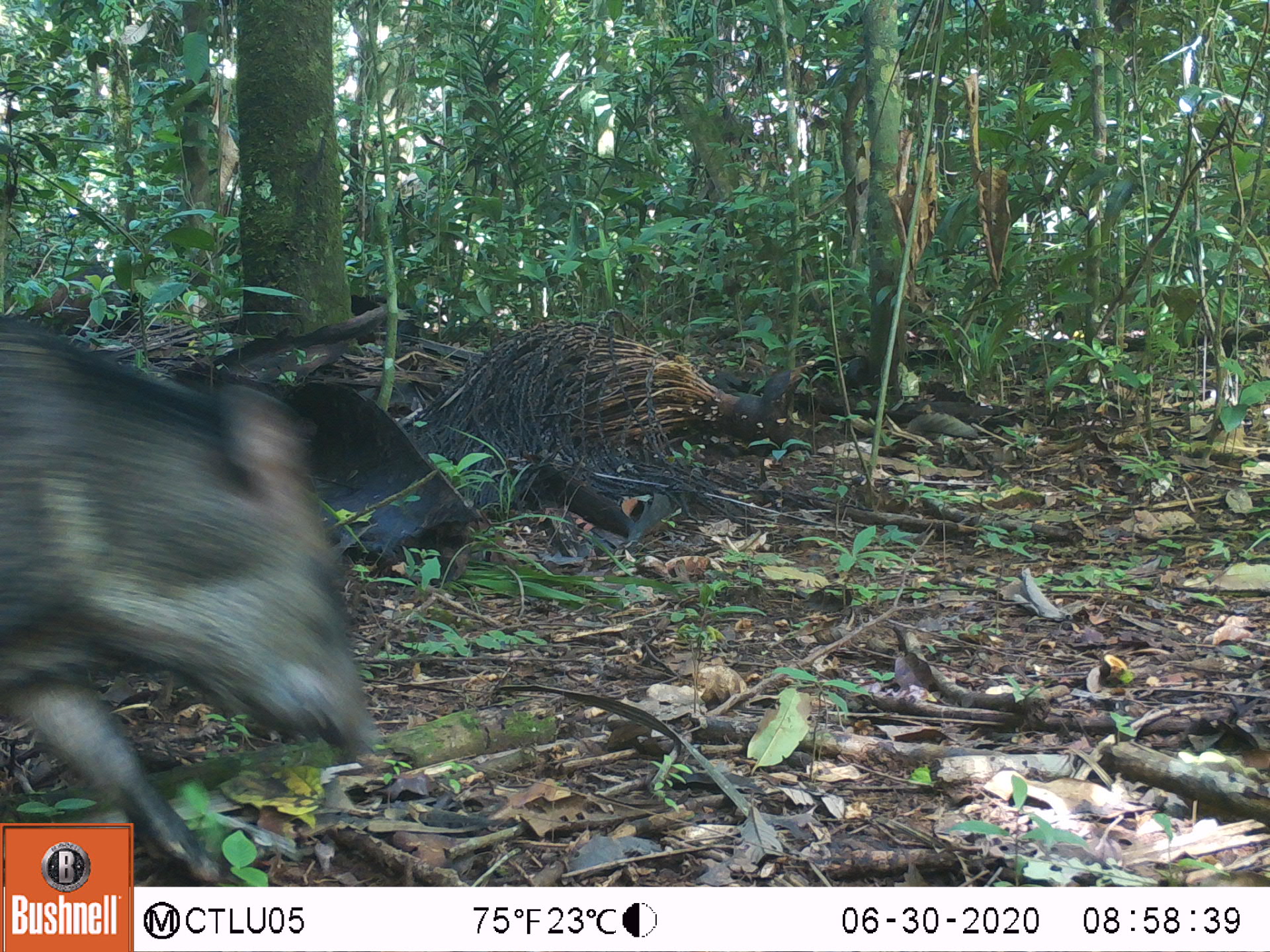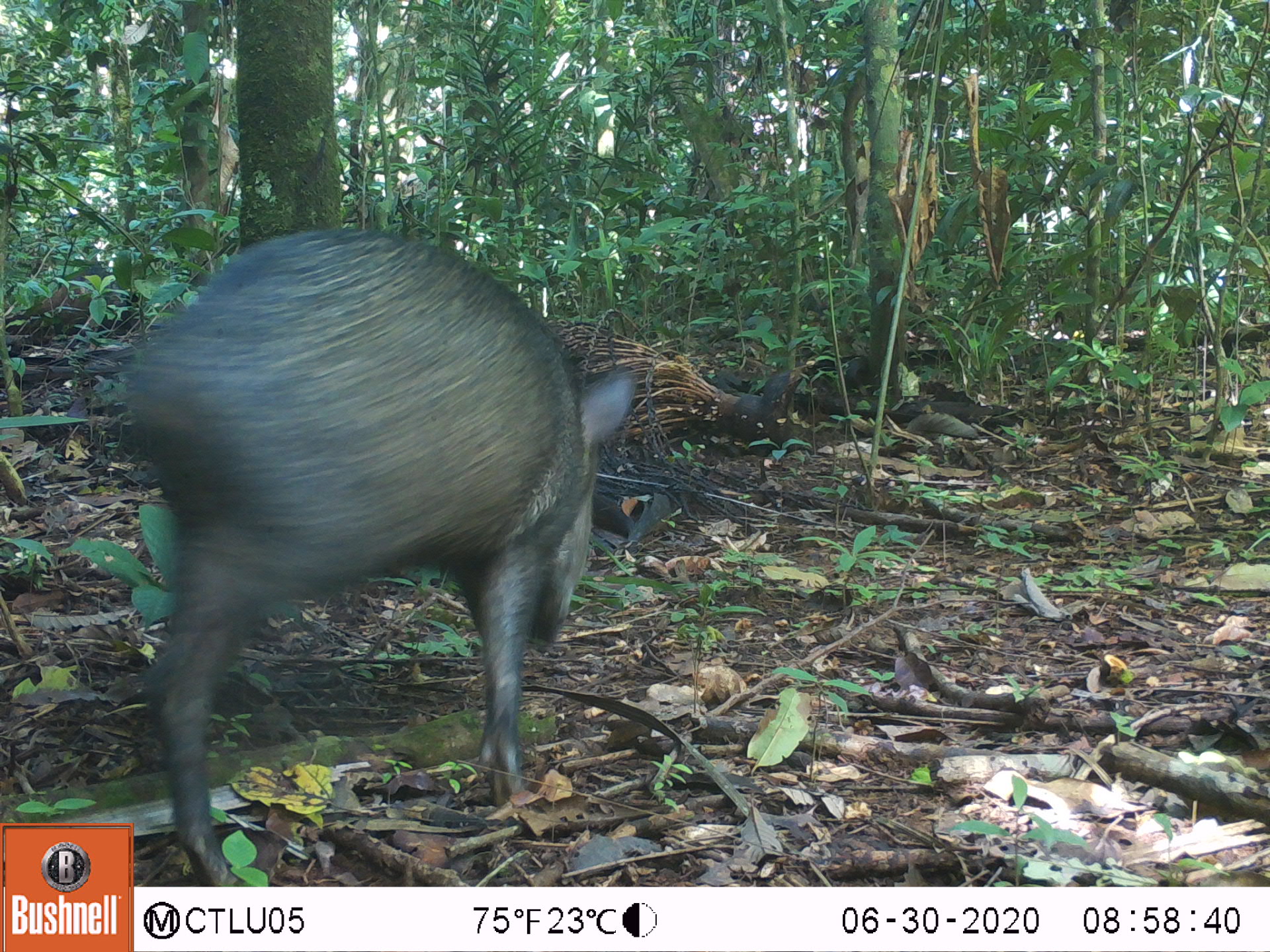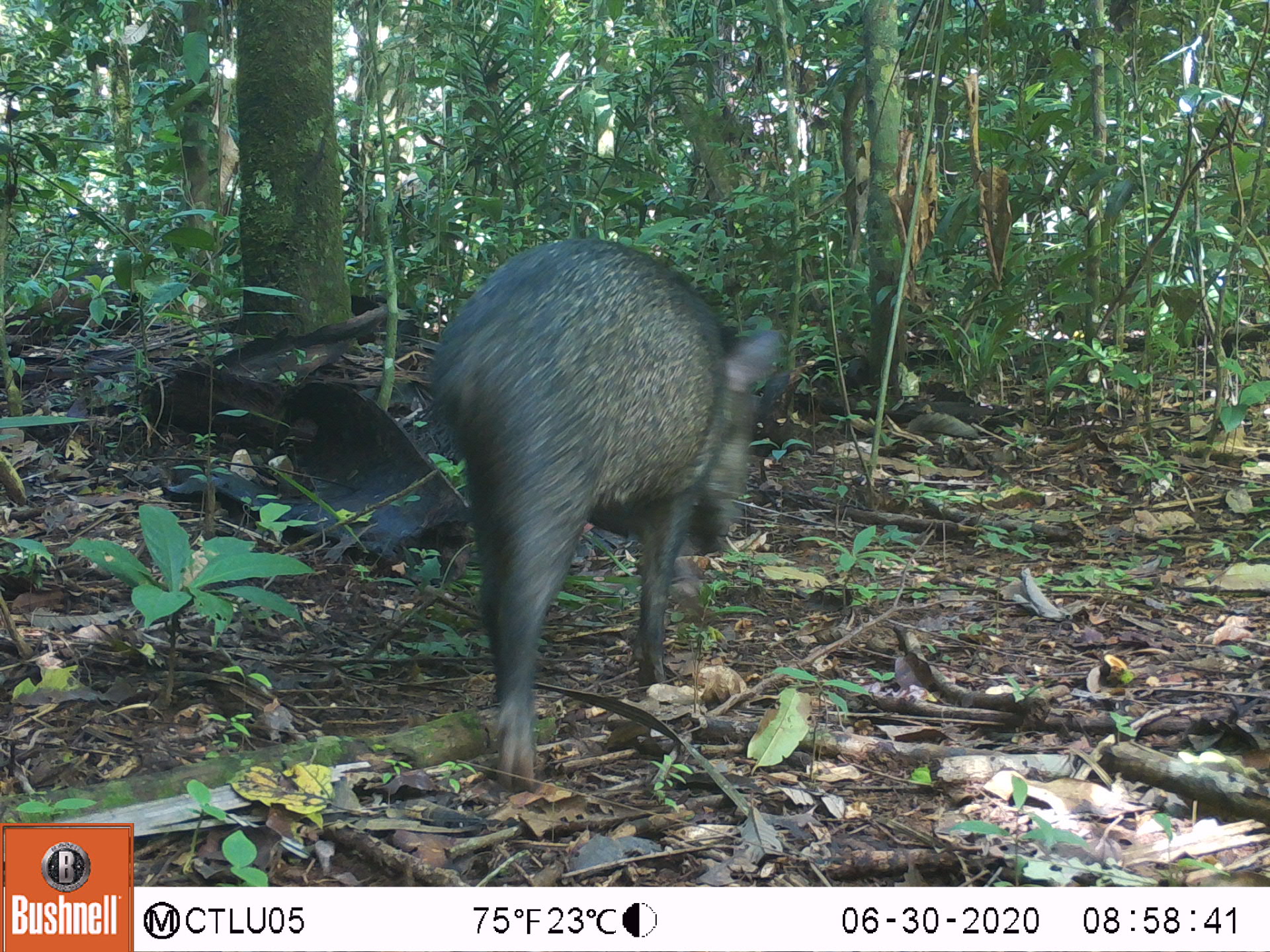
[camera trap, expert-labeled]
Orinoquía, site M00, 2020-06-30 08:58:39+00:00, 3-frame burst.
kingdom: Animalia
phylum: Chordata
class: Mammalia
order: Artiodactyla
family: Tayassuidae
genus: Pecari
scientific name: Pecari tajacu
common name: collared peccary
Collared peccary (Pecari tajacu).